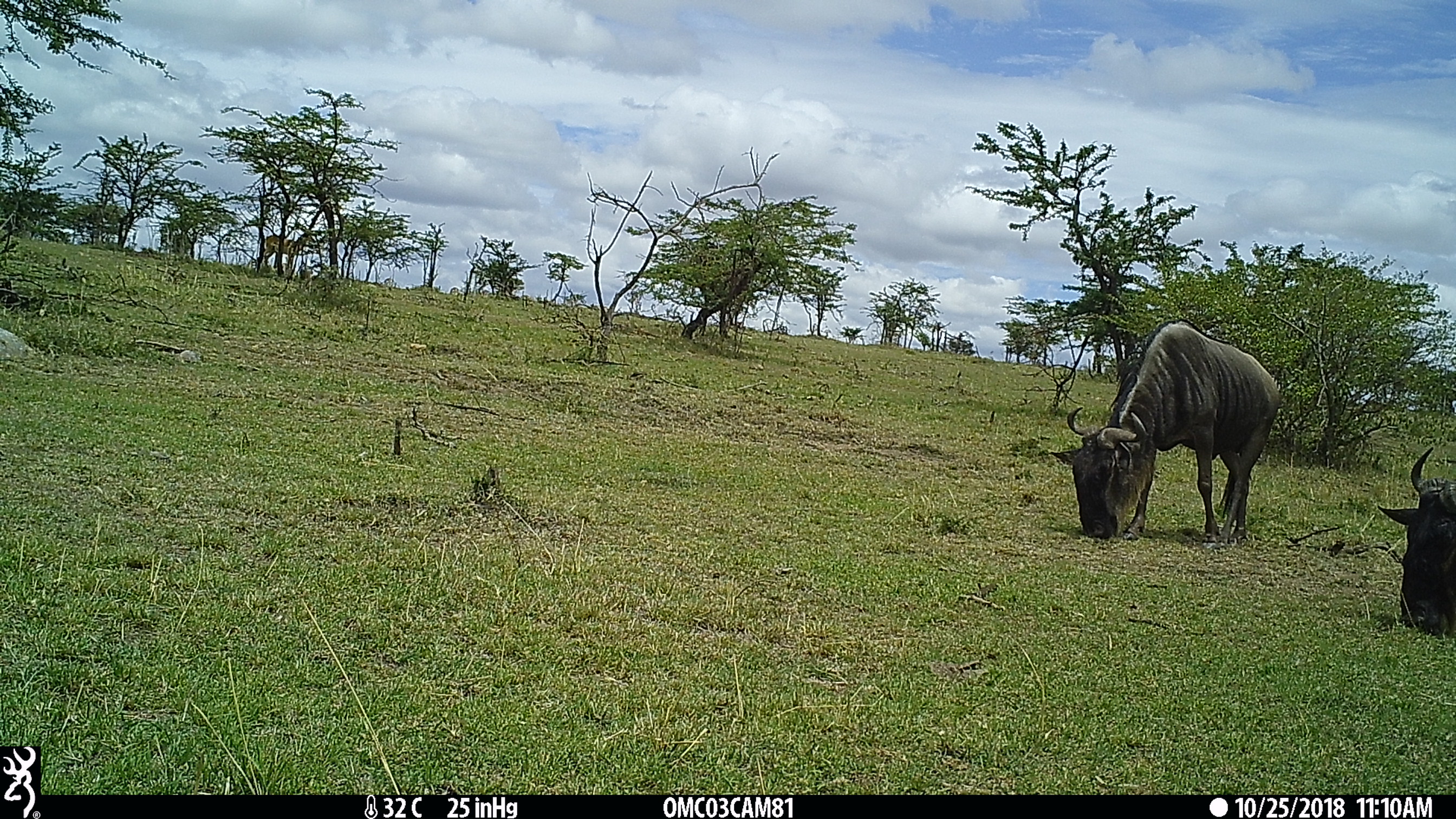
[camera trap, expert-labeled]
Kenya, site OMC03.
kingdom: Animalia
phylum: Chordata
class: Mammalia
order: Artiodactyla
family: Bovidae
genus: Aepyceros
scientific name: Aepyceros melampus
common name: impala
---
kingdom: Animalia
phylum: Chordata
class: Mammalia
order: Artiodactyla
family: Bovidae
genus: Connochaetes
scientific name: Connochaetes taurinus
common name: blue wildebeest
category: wildebeest